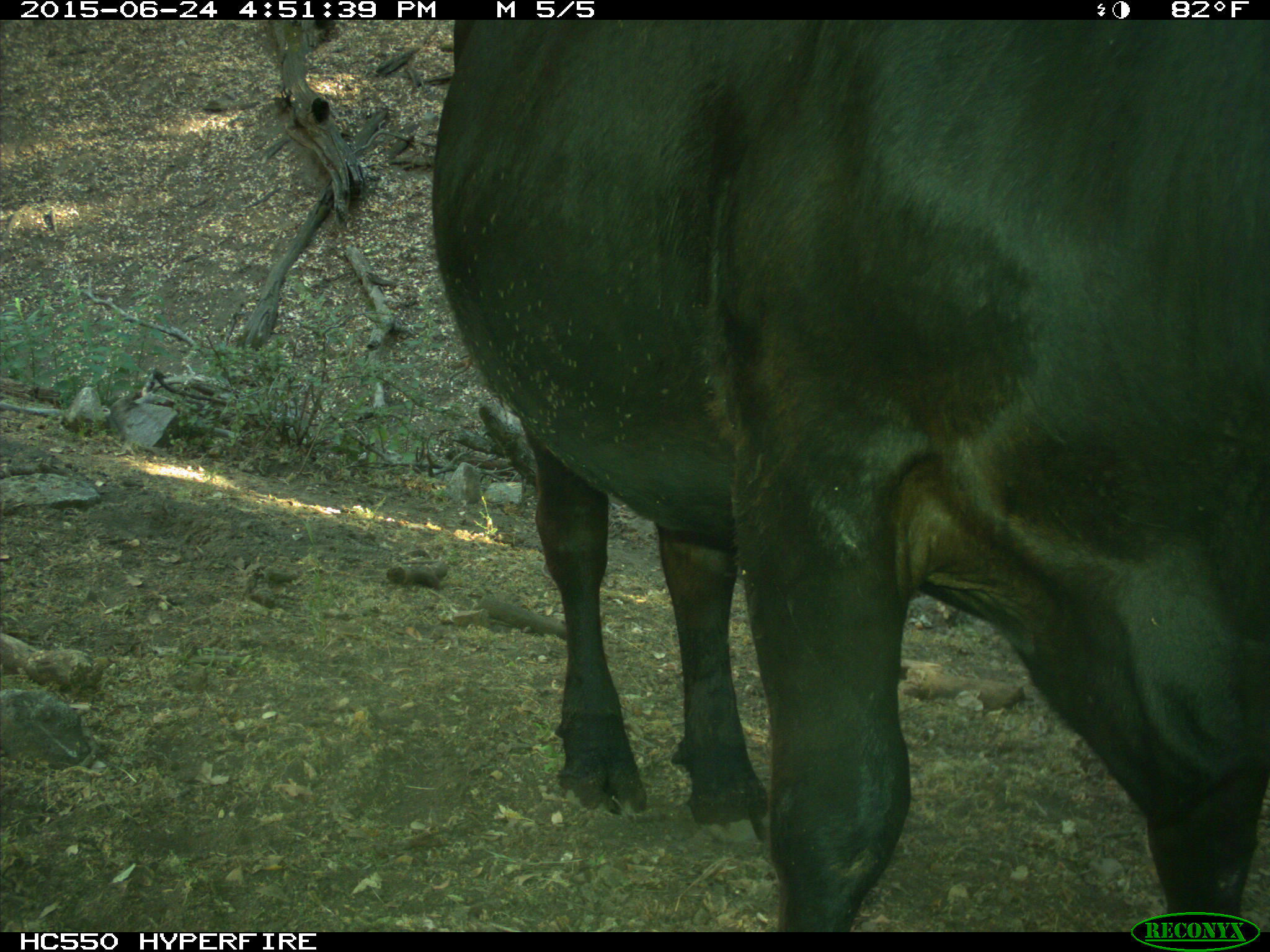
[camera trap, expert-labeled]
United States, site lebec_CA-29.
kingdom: Animalia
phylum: Chordata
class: Mammalia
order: Artiodactyla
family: Bovidae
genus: Bos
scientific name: Bos taurus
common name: domestic cow